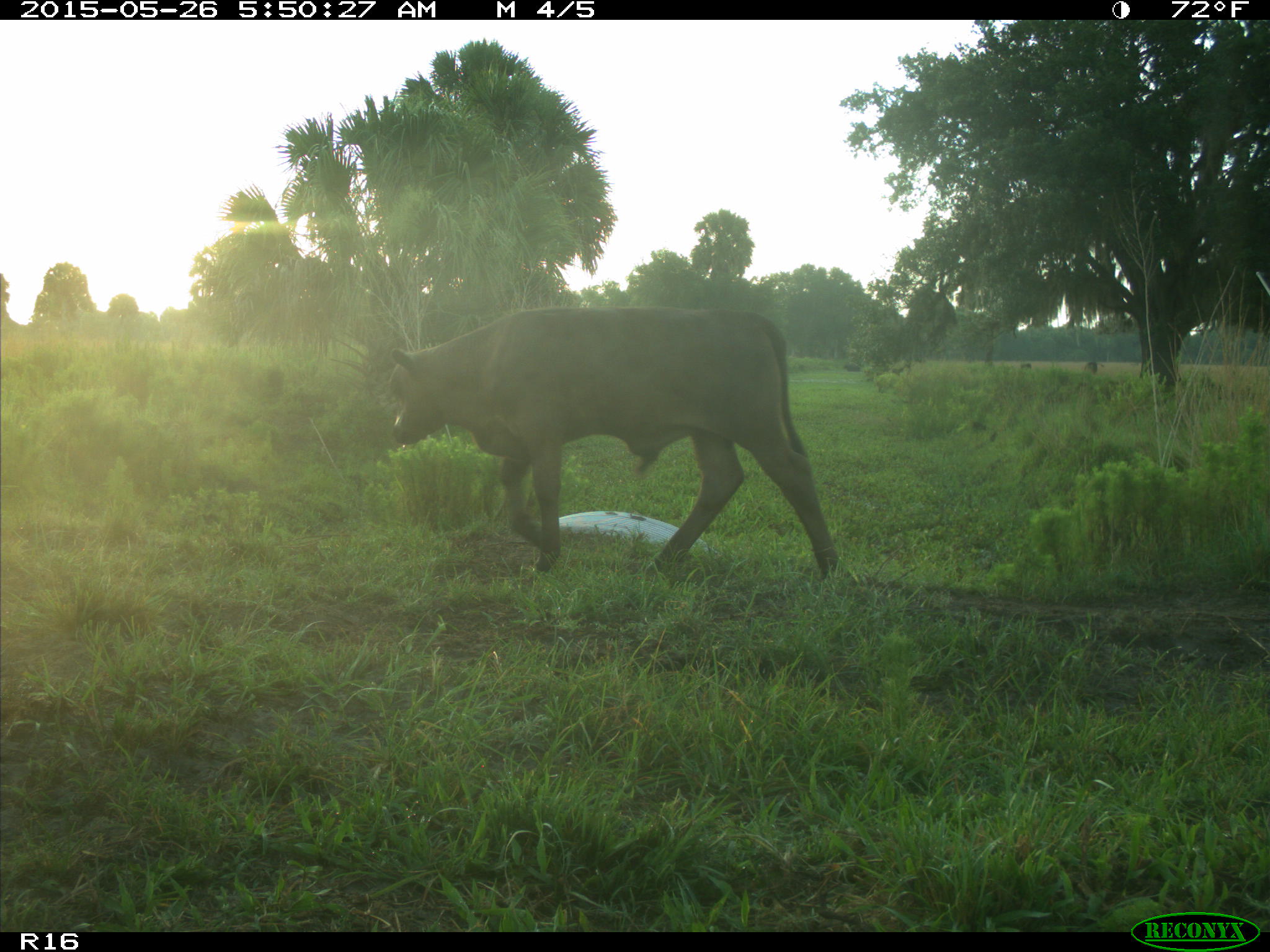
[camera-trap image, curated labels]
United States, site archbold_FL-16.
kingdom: Animalia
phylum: Chordata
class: Mammalia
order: Artiodactyla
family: Bovidae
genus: Bos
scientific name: Bos taurus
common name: domestic cow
Bos taurus (domestic cow).